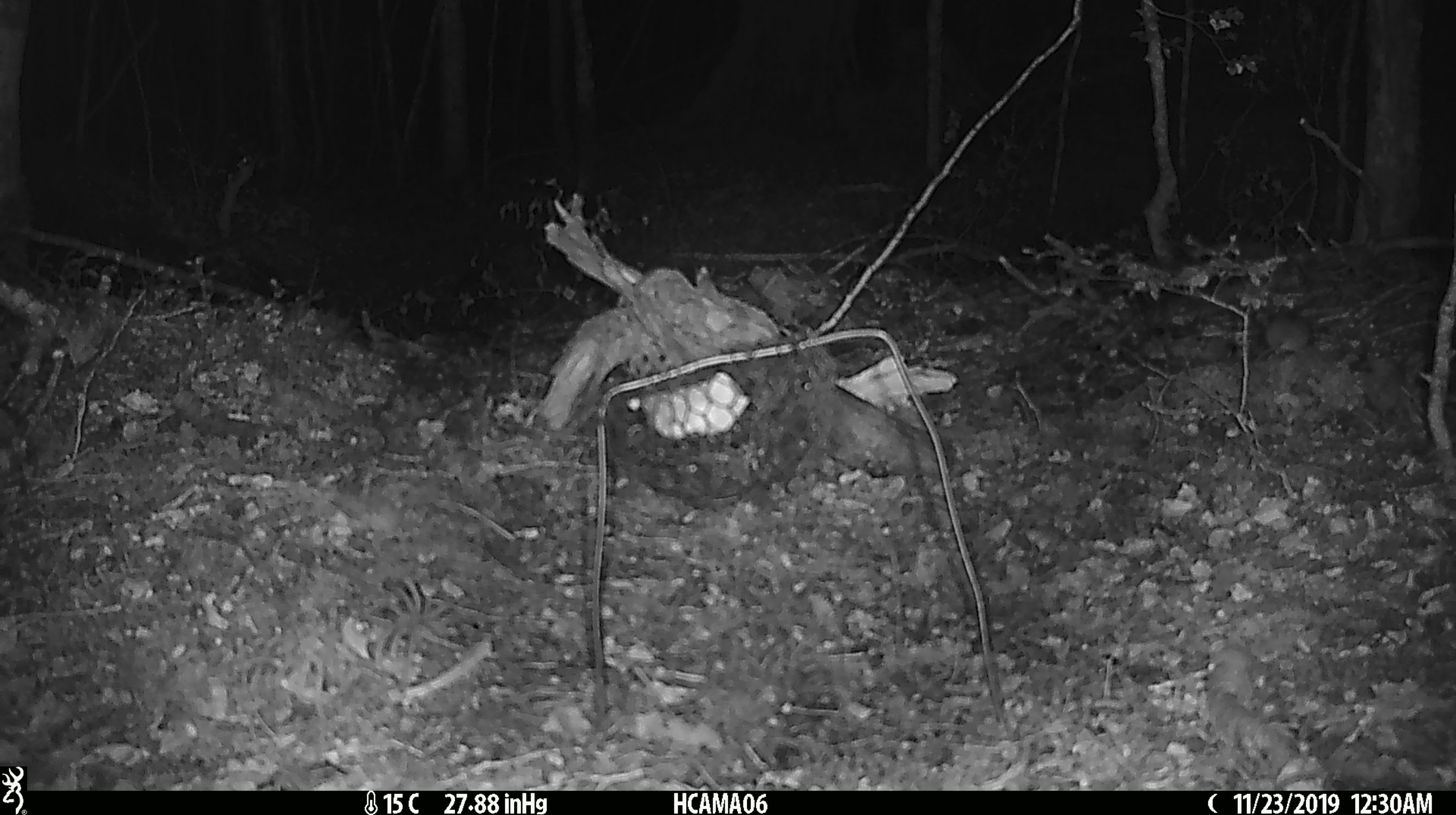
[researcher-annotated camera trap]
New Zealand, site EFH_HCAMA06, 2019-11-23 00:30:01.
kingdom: Animalia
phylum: Chordata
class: Mammalia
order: Rodentia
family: Muridae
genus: Mus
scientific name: Mus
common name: mouse